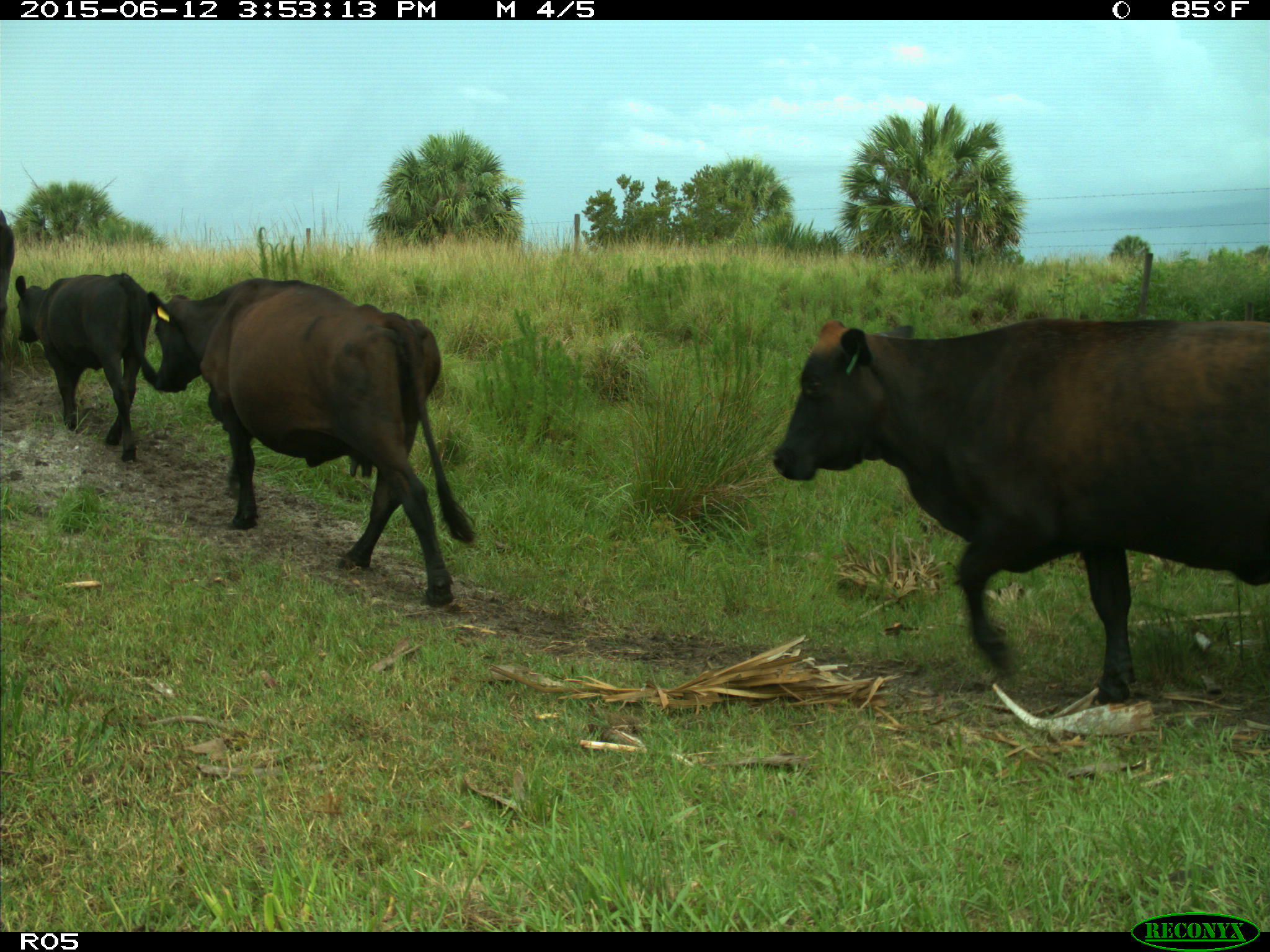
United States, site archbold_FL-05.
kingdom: Animalia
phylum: Chordata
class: Mammalia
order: Artiodactyla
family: Bovidae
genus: Bos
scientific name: Bos taurus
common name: domestic cow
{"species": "Bos taurus (domestic cow)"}